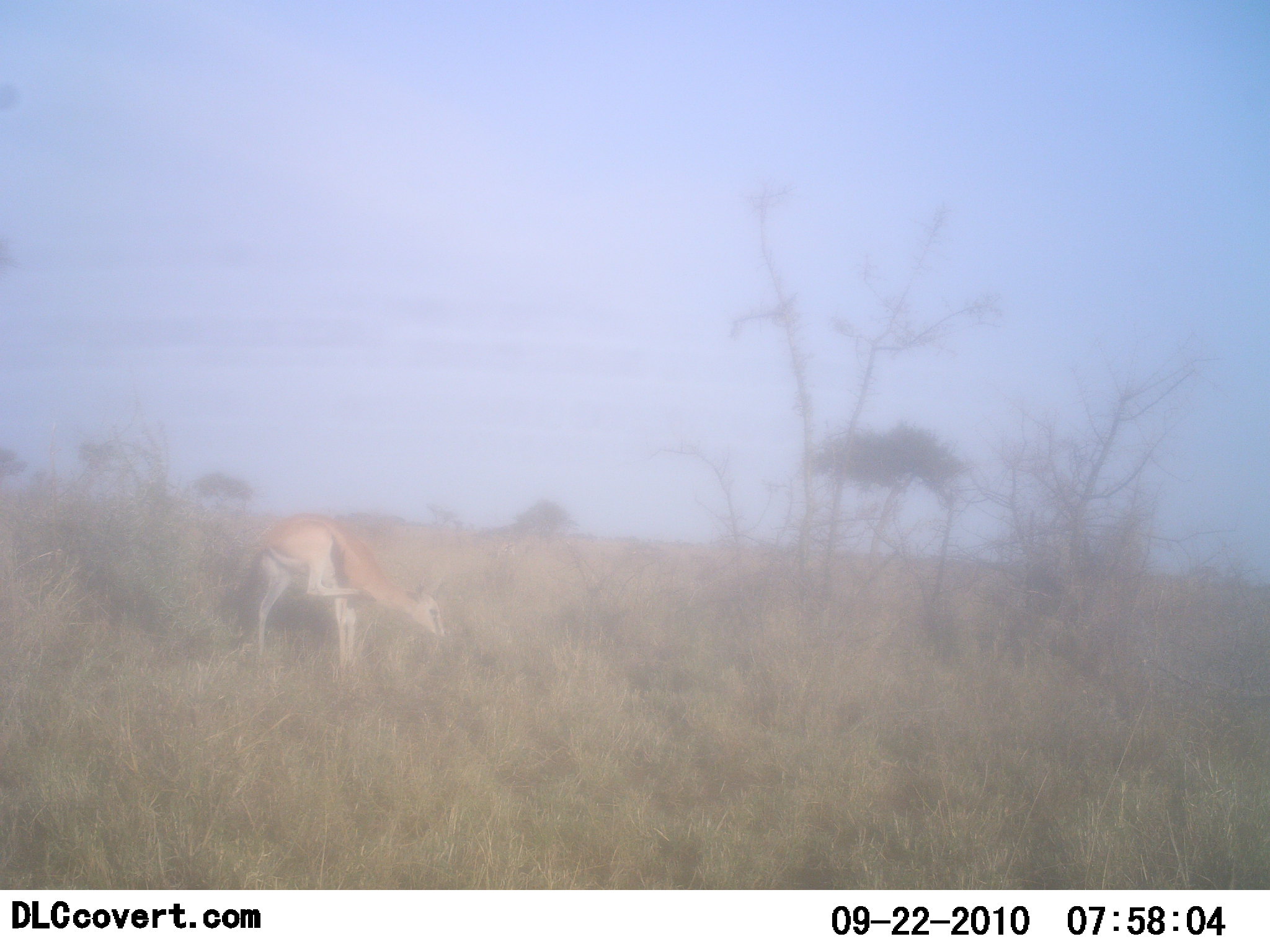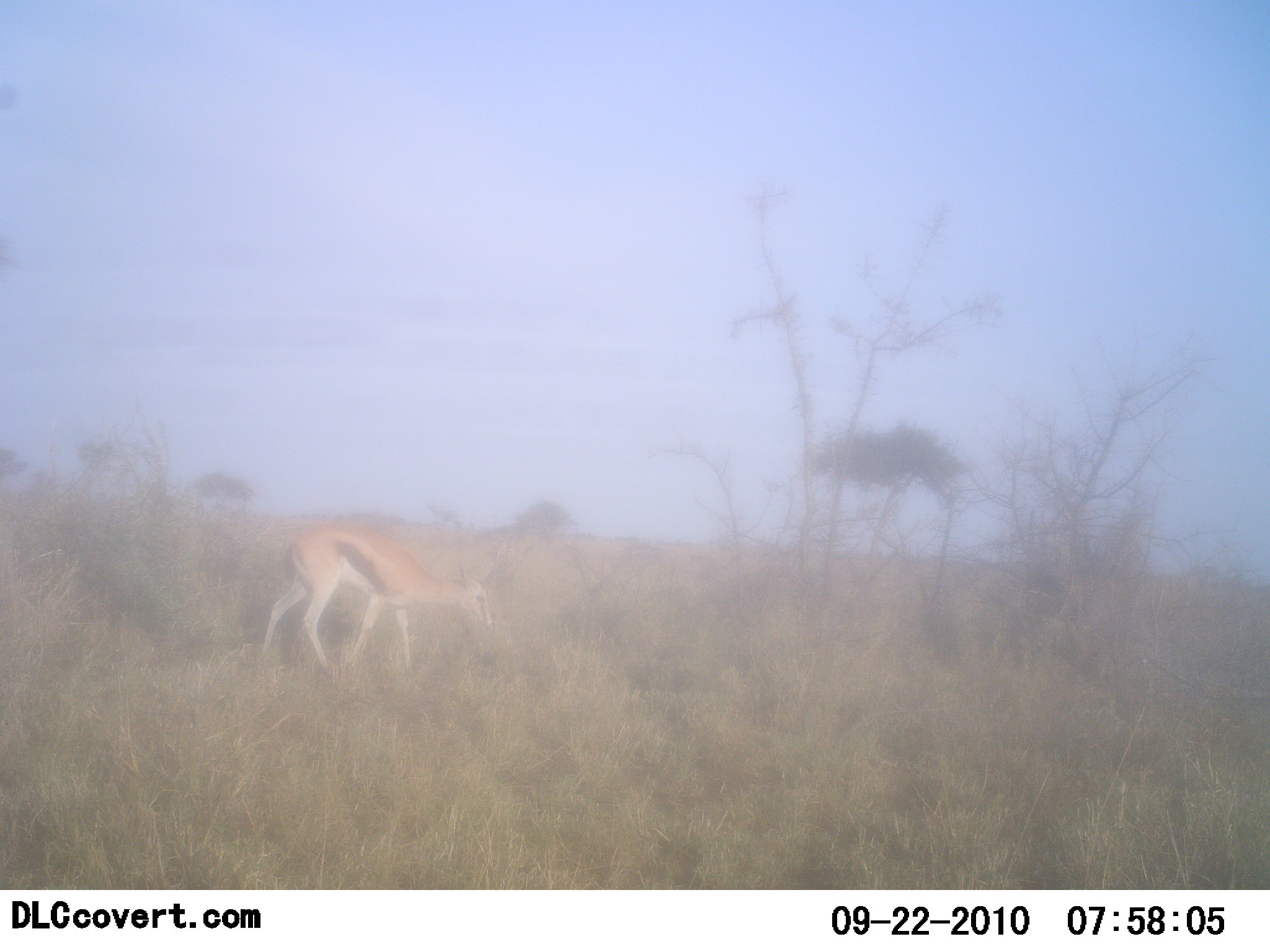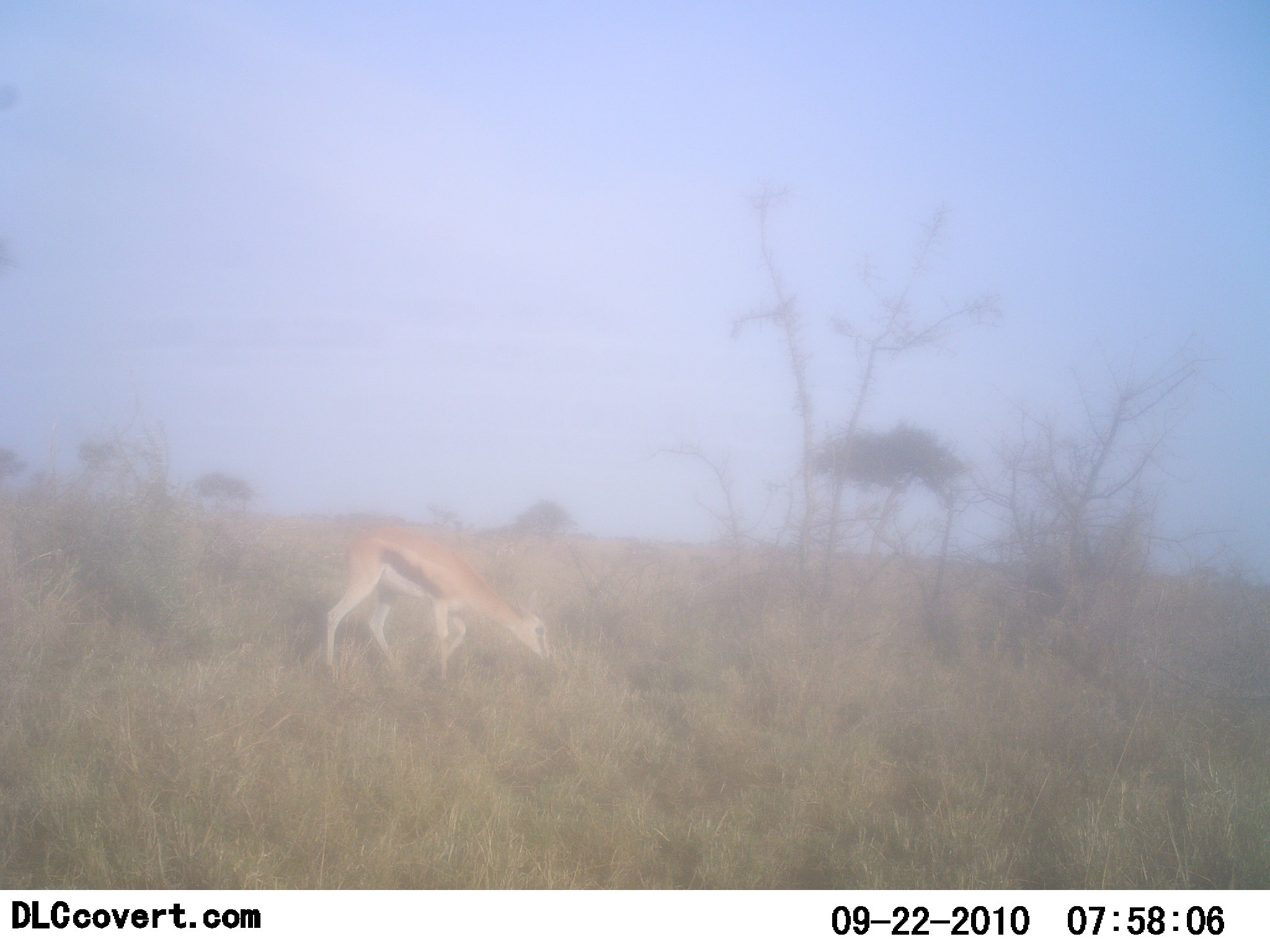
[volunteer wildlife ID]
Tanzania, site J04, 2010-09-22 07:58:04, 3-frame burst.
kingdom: Animalia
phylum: Chordata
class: Mammalia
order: Artiodactyla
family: Bovidae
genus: Eudorcas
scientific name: Eudorcas thomsonii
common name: thomson's gazelle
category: gazellethomsons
Gazellethomsons (thomson's gazelle) (Eudorcas thomsonii), count 1. Behavior (volunteer vote fractions): standing 25%, resting 0%, moving 75%, interacting 0%. Young present (vote fraction): 8%. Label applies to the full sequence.